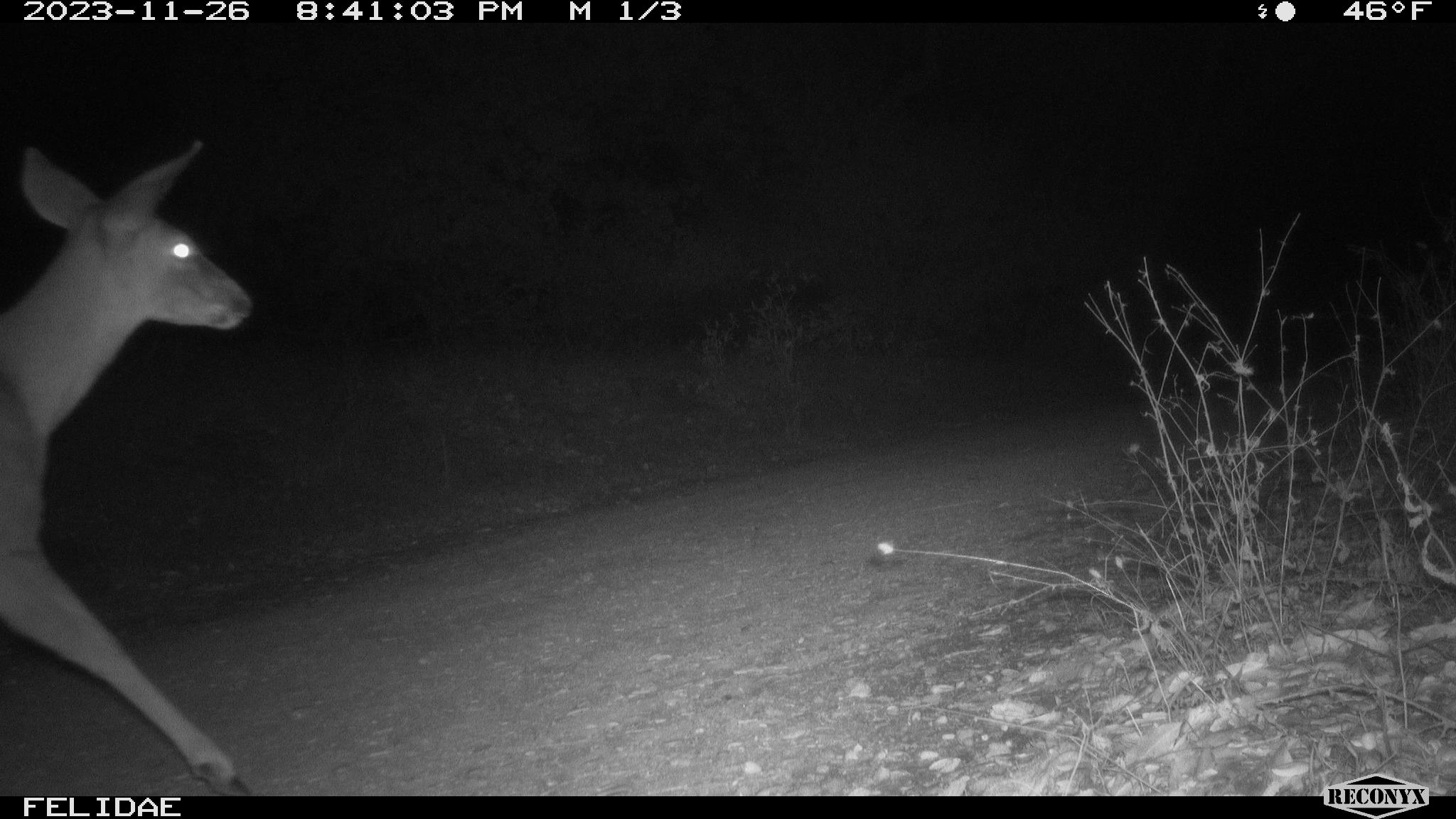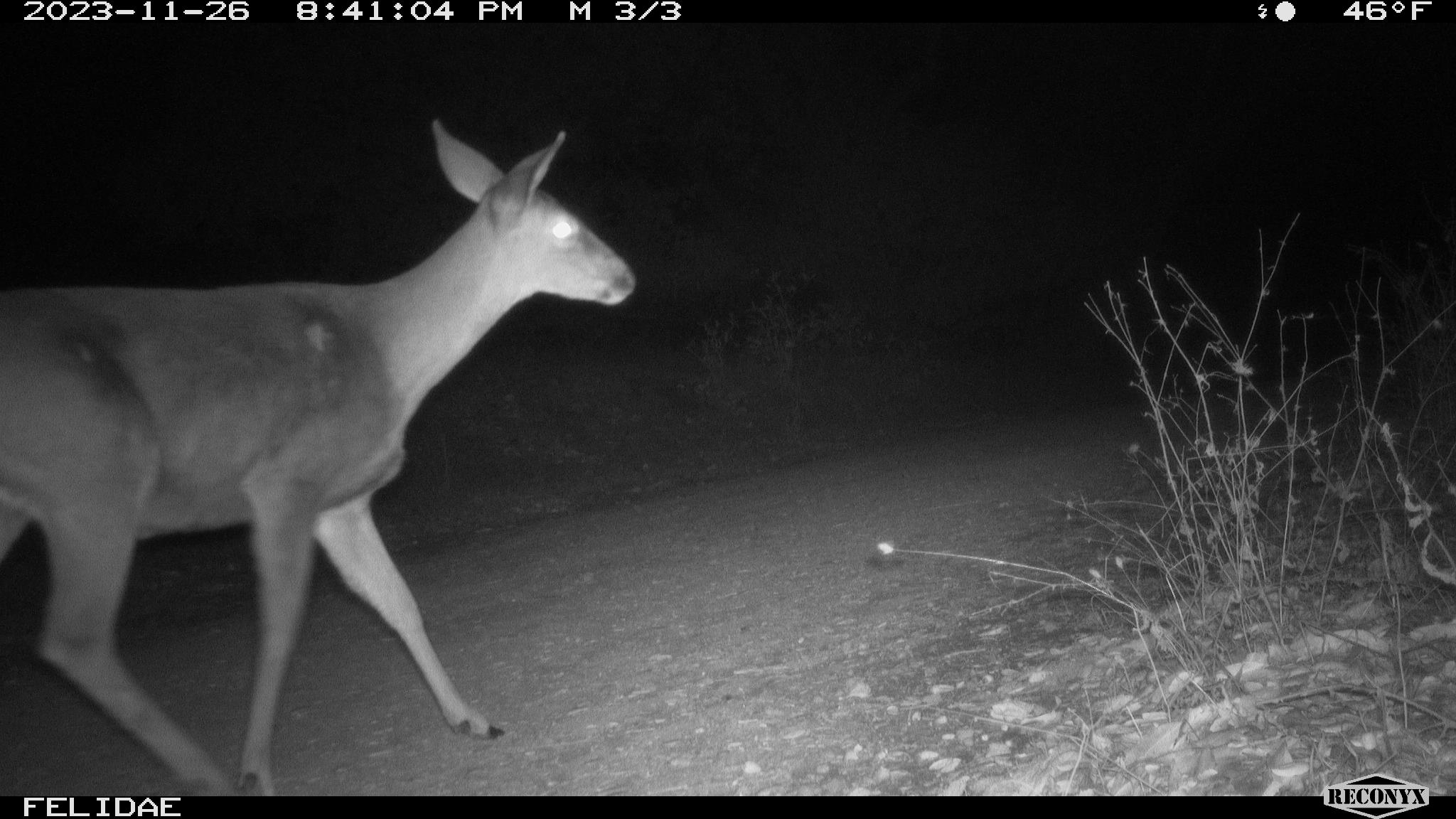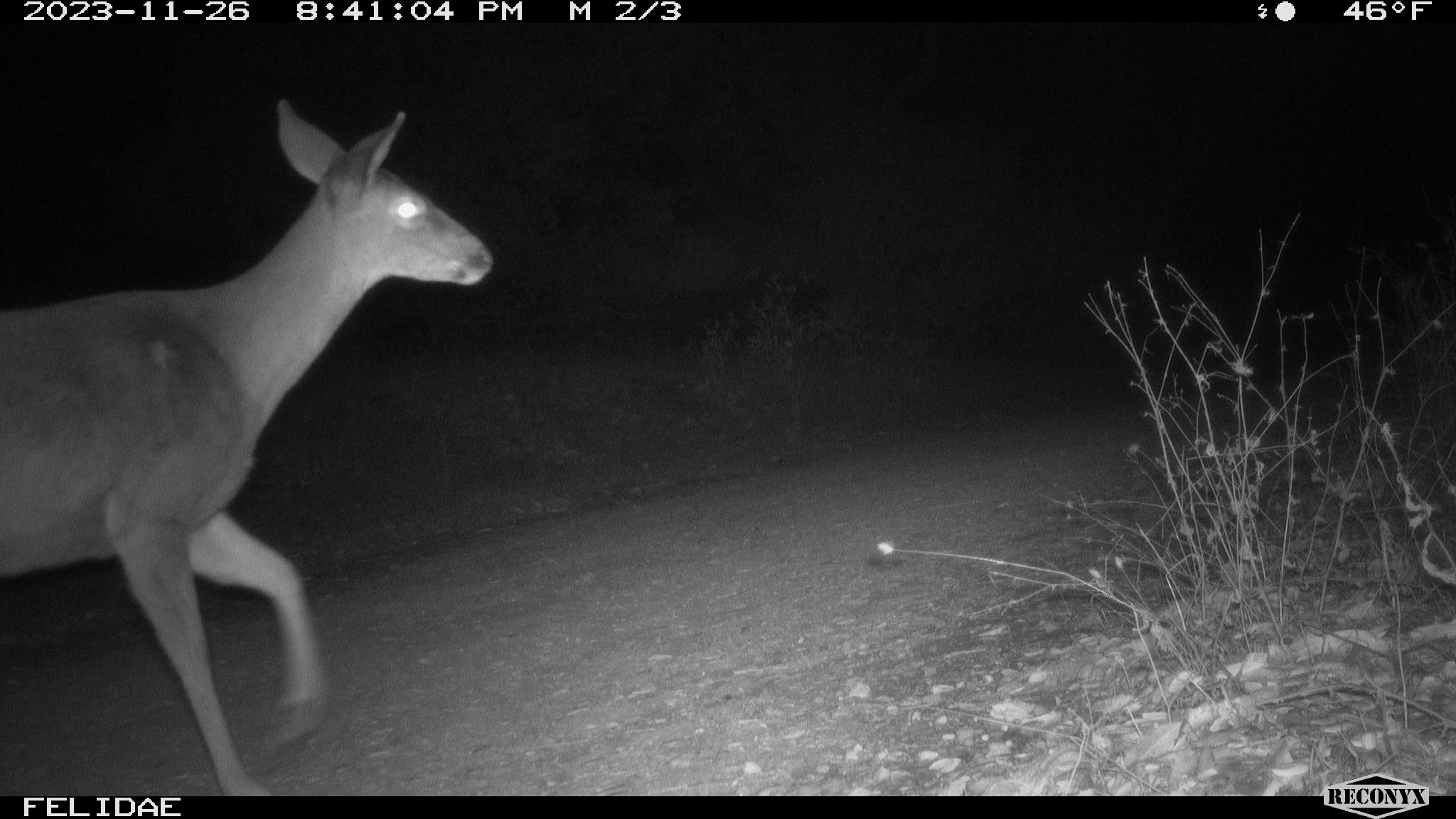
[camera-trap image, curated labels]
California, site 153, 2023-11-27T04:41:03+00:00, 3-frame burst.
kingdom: Animalia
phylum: Chordata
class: Mammalia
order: Artiodactyla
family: Cervidae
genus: Odocoileus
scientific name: Odocoileus hemionus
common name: mule deer